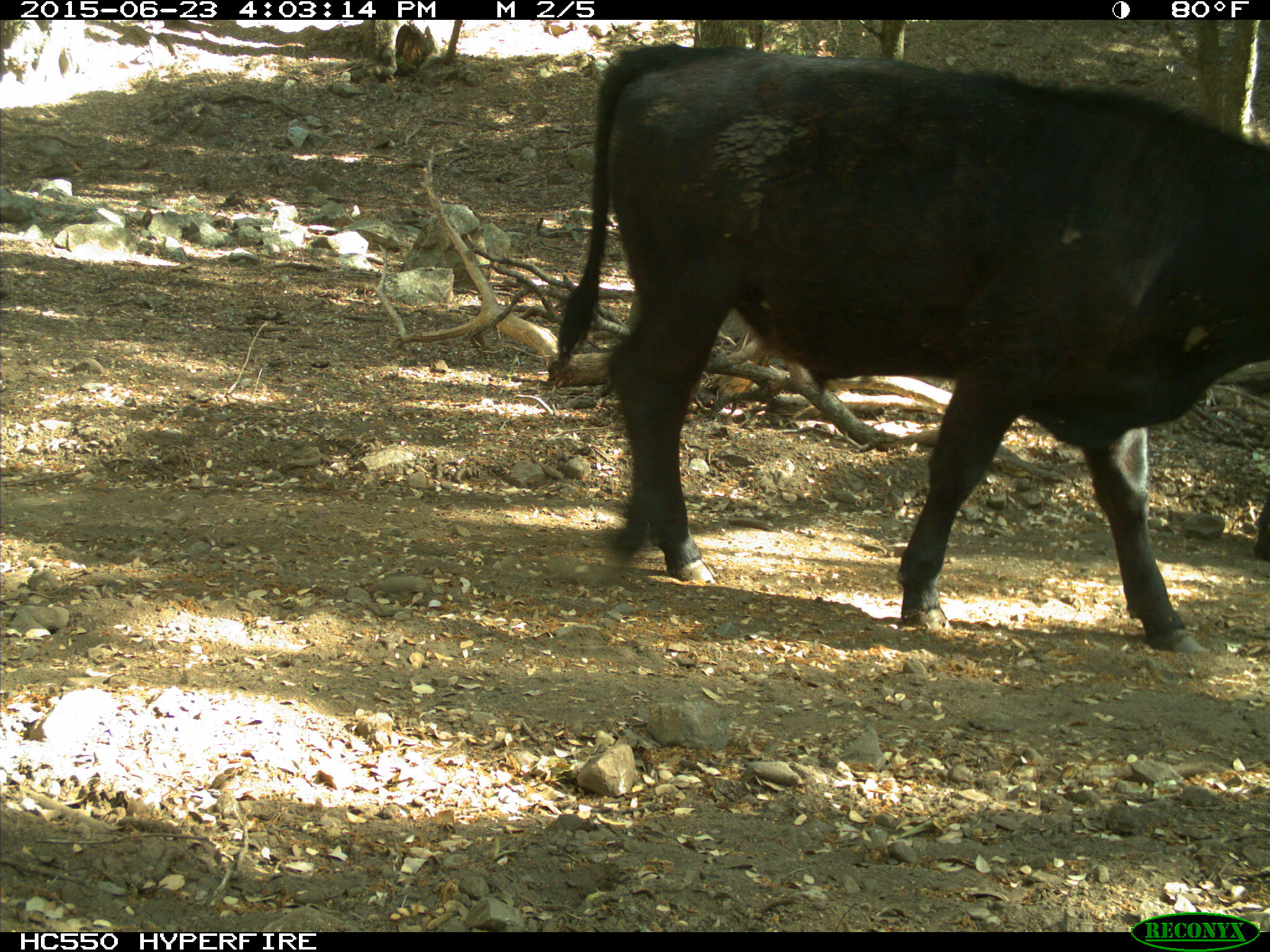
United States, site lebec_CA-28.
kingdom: Animalia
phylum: Chordata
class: Mammalia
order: Artiodactyla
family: Bovidae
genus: Bos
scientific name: Bos taurus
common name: domestic cow